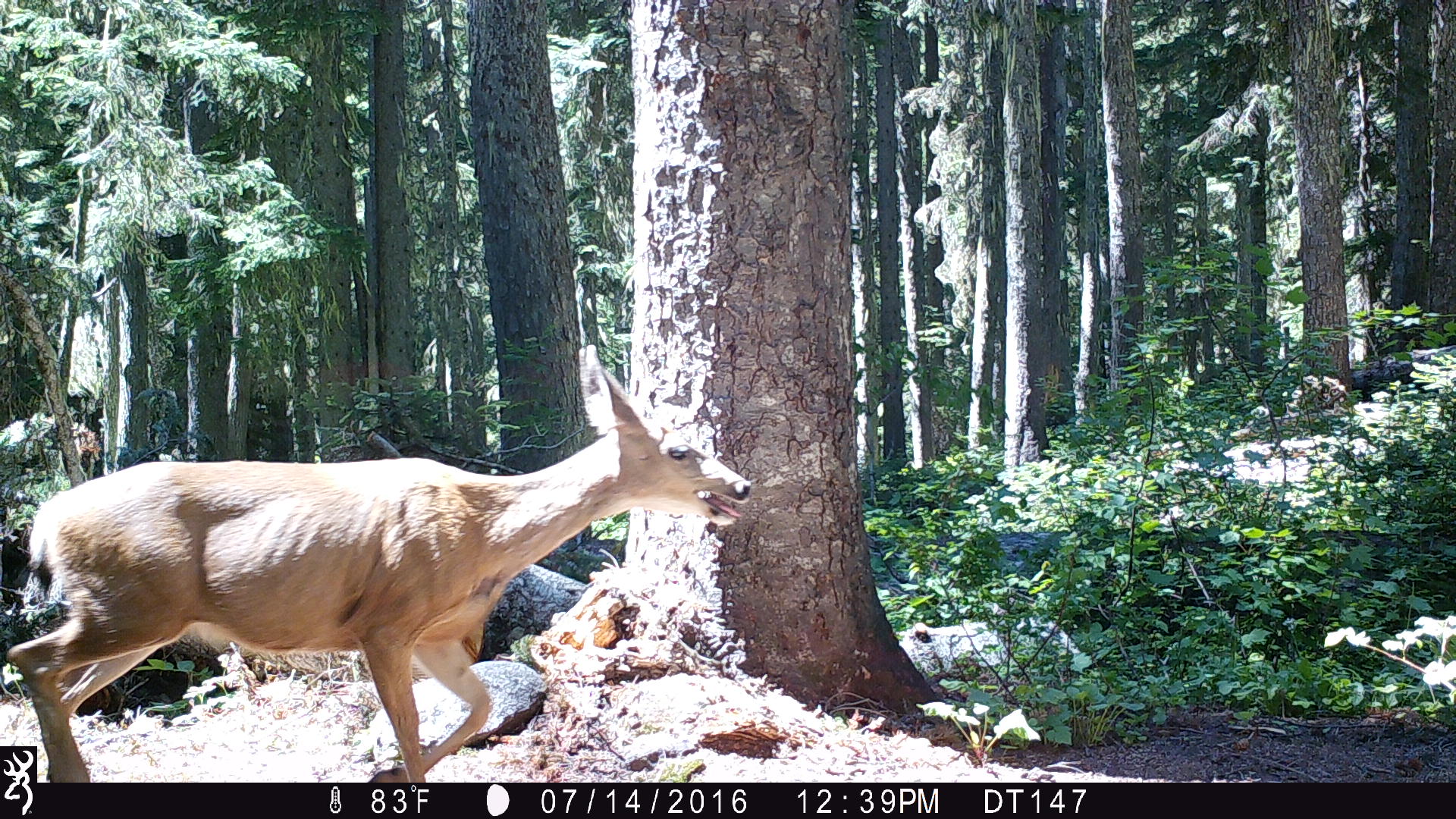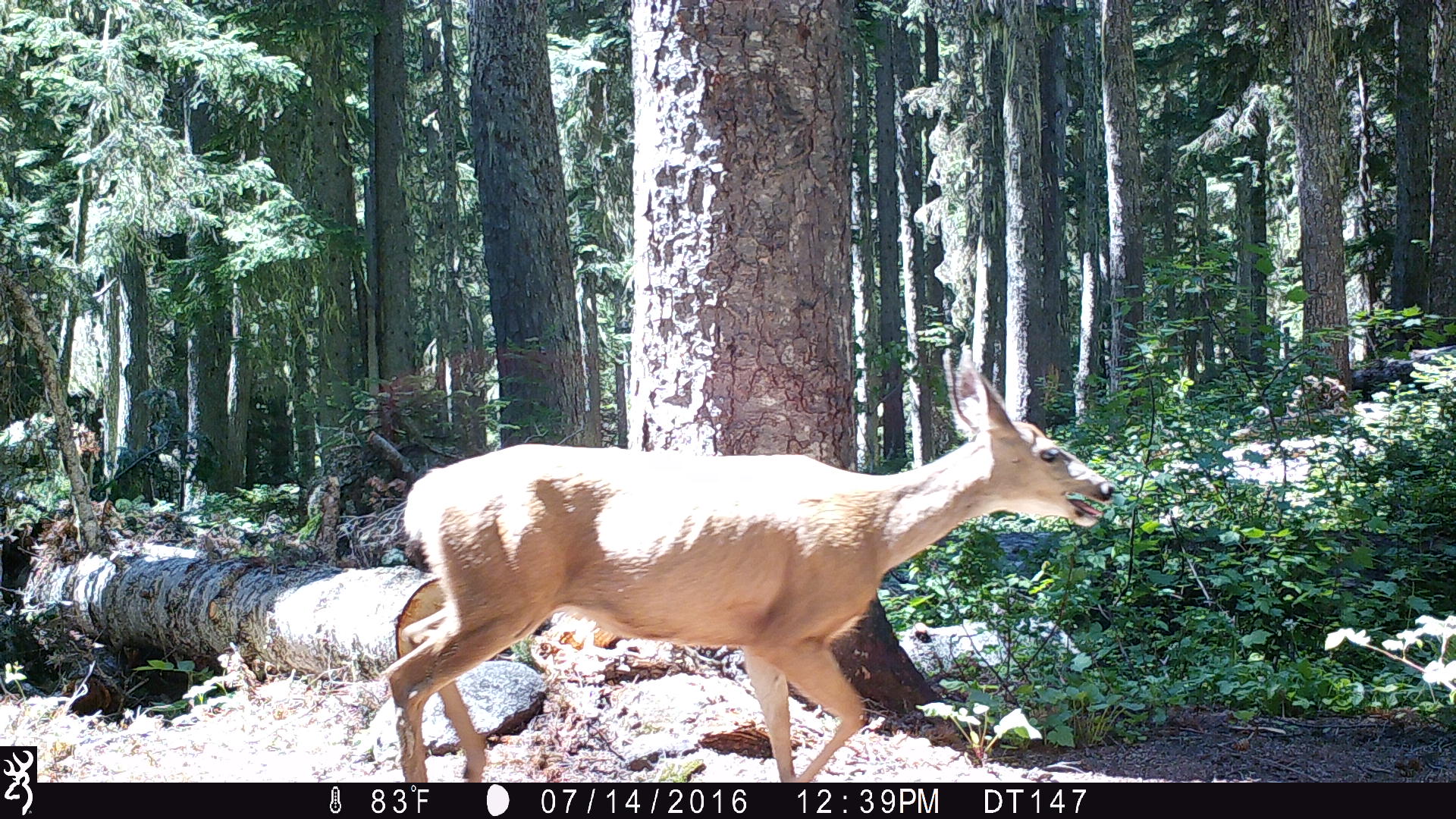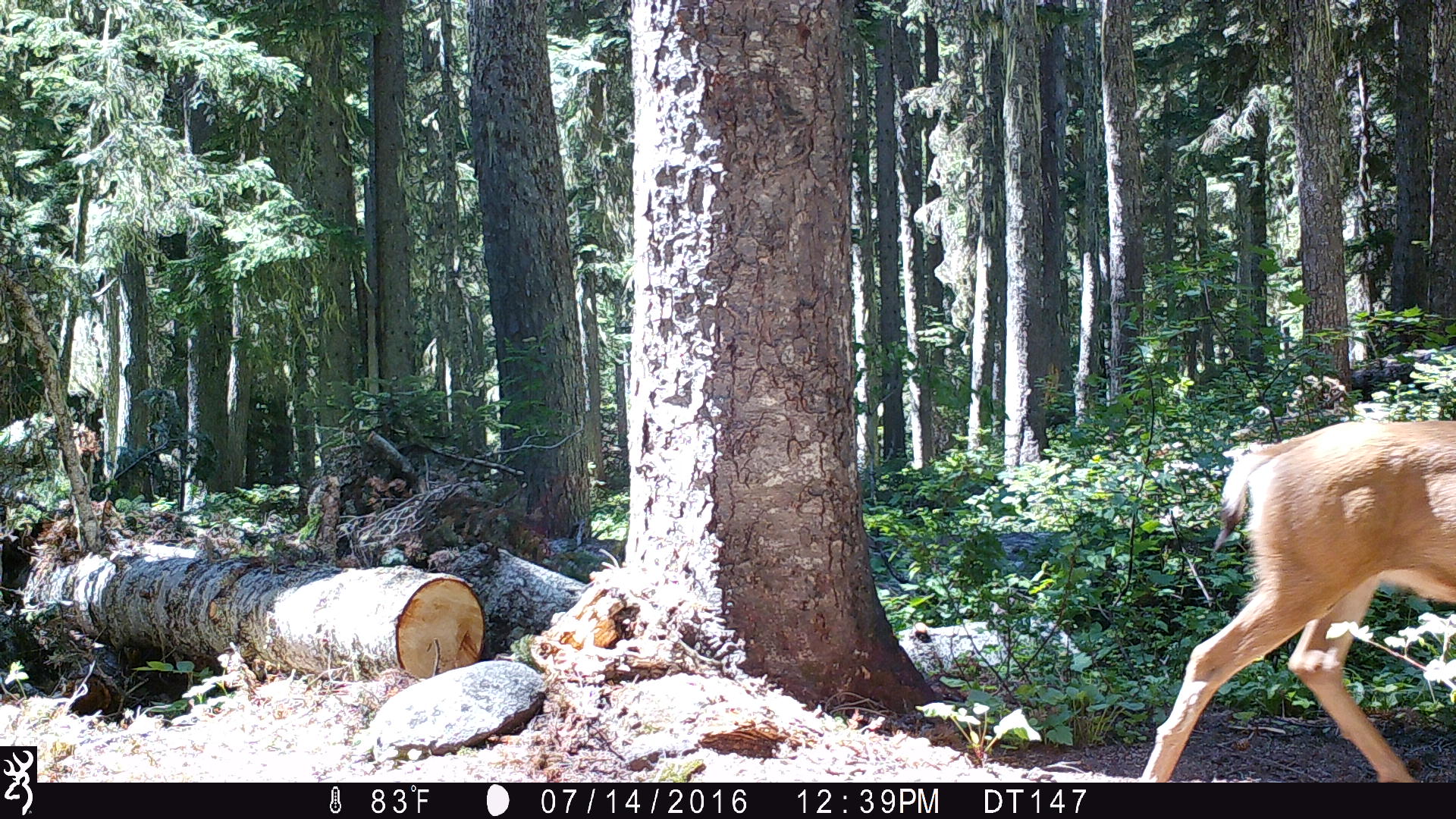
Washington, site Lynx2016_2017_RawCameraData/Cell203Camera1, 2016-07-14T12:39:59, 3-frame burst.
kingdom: Animalia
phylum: Chordata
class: Mammalia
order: Artiodactyla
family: Cervidae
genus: Odocoileus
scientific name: Odocoileus hemionus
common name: mule deer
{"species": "Odocoileus hemionus (mule deer)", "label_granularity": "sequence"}